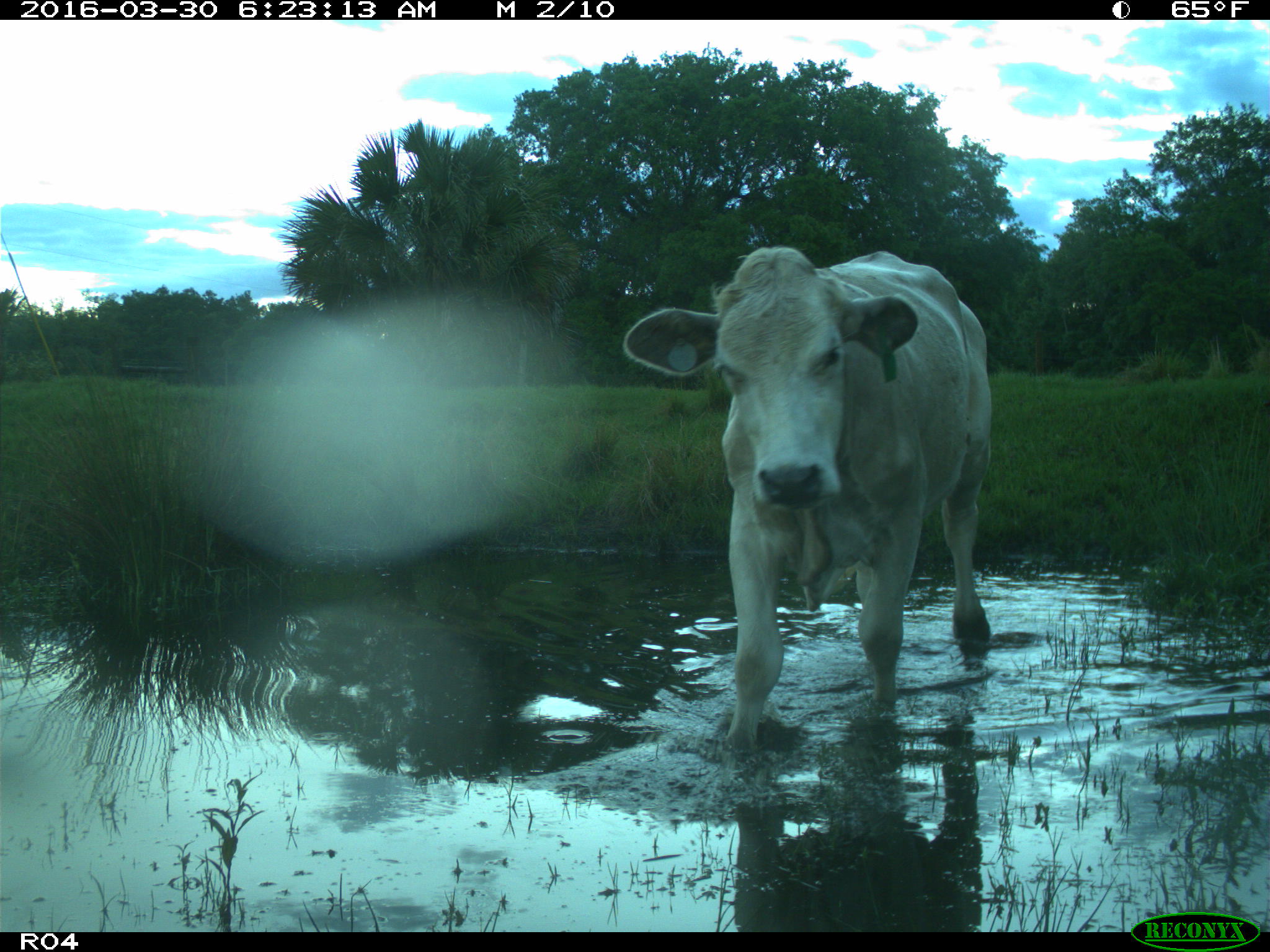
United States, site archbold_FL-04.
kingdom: Animalia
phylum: Chordata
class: Mammalia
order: Artiodactyla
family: Bovidae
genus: Bos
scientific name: Bos taurus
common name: domestic cow